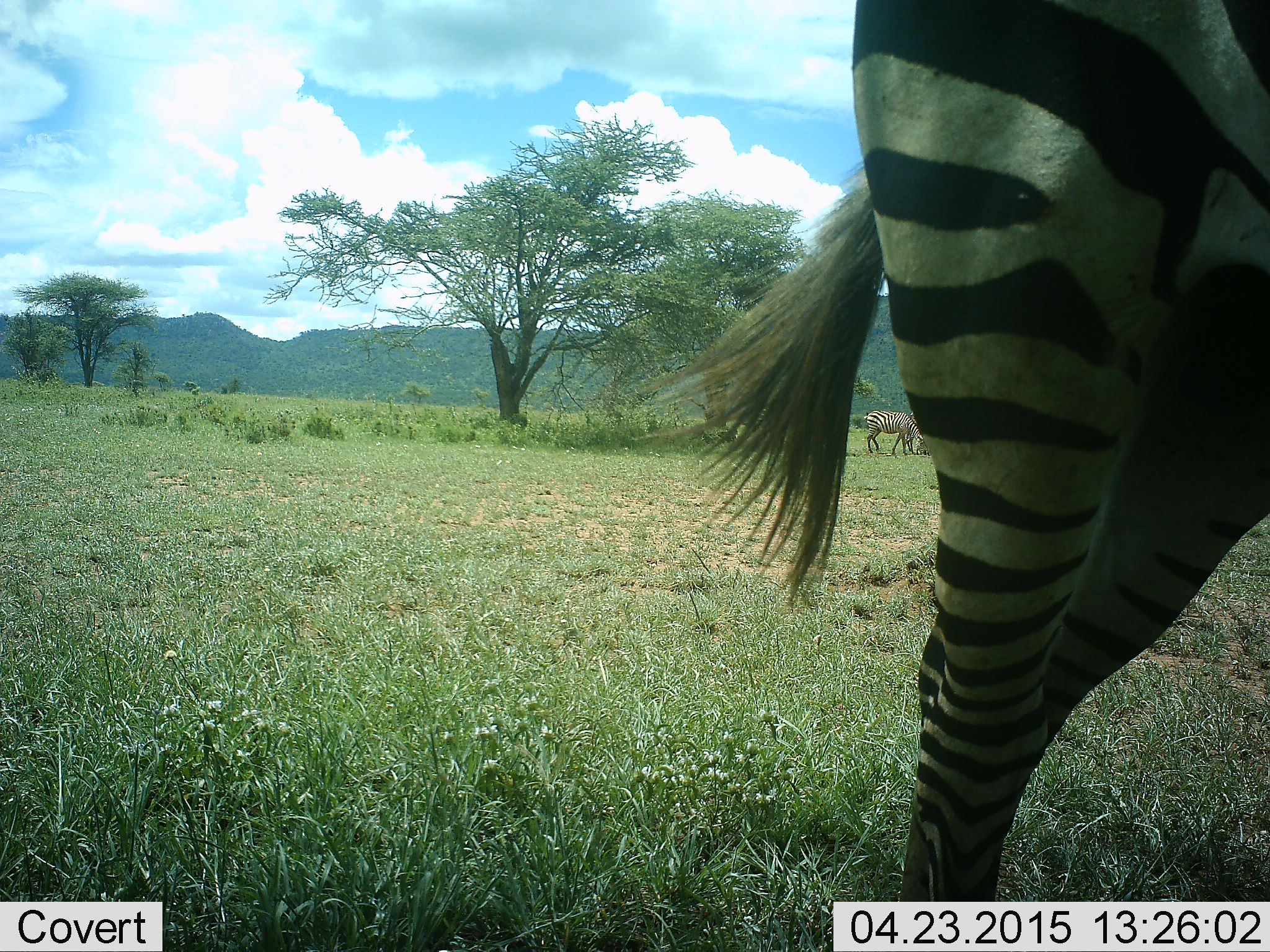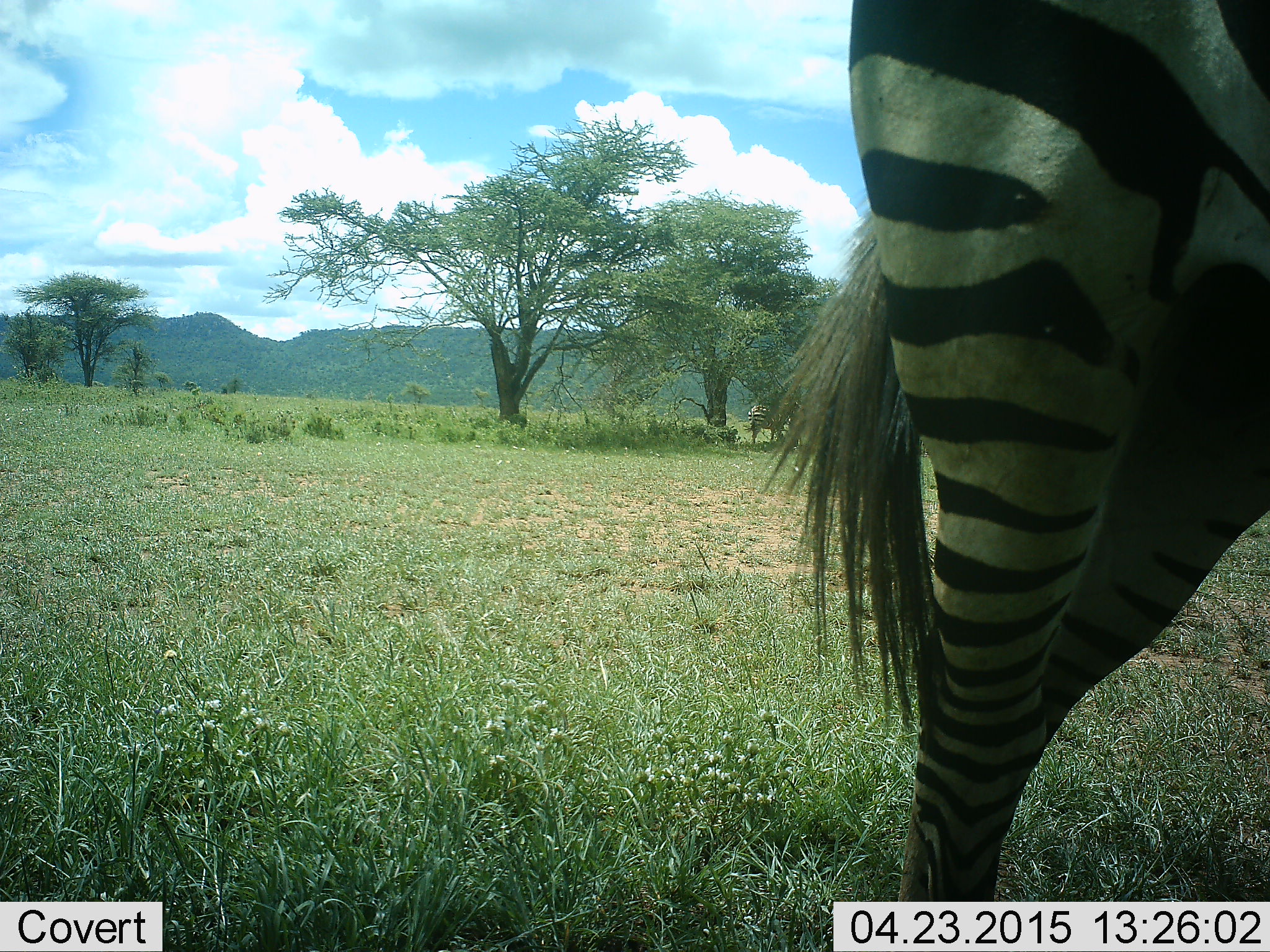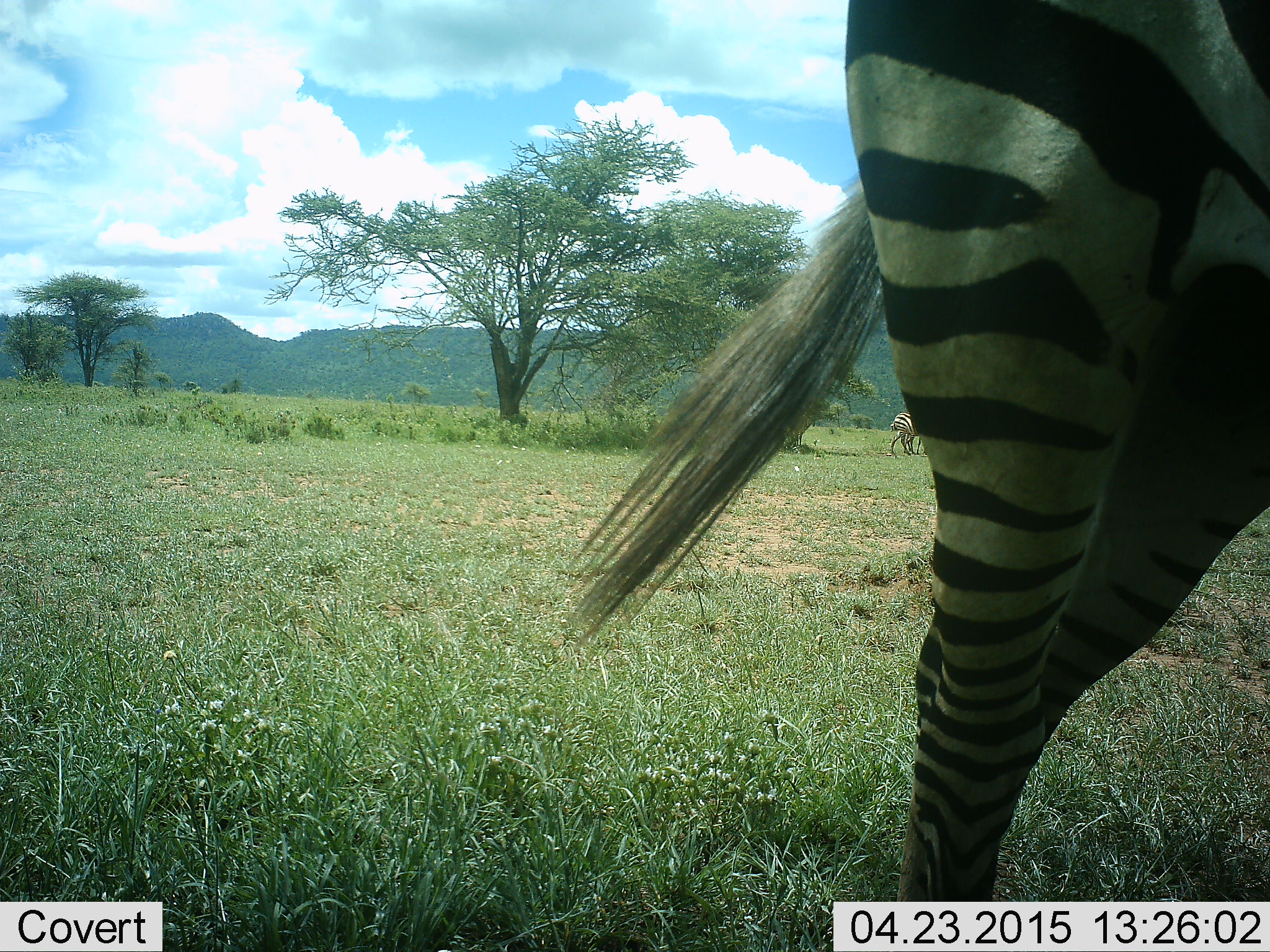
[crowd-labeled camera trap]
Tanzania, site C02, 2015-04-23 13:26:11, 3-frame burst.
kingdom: Animalia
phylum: Chordata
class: Mammalia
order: Perissodactyla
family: Equidae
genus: Equus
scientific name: Equus quagga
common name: plains zebra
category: zebra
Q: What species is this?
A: Zebra (plains zebra) (Equus quagga).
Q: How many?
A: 2.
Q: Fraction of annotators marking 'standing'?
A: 80%.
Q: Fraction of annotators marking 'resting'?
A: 10%.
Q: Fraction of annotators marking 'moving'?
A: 10%.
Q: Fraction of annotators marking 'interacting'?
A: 0%.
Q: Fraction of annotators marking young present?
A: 0%.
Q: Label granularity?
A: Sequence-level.